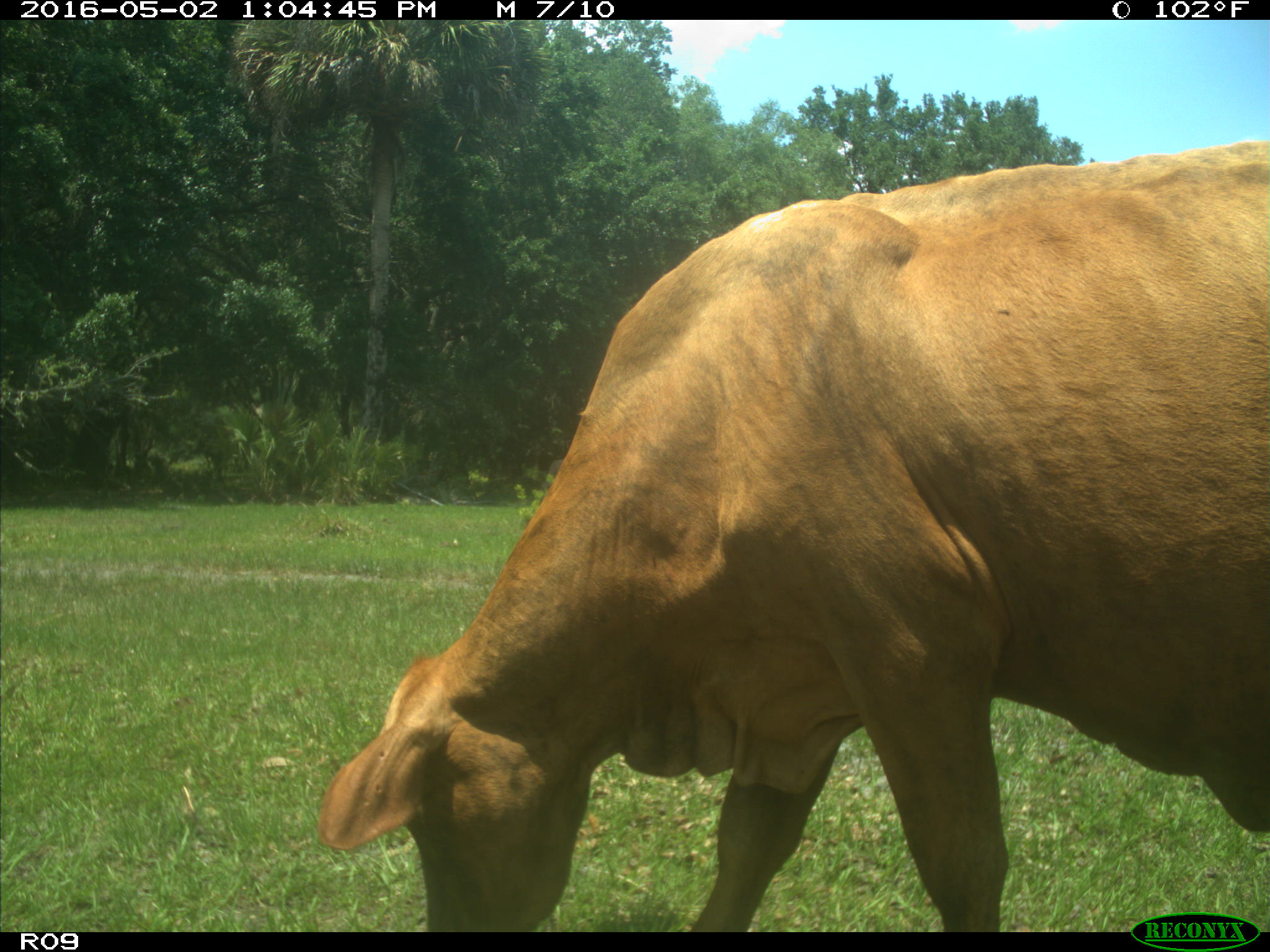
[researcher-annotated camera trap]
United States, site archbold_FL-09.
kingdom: Animalia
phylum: Chordata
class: Mammalia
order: Artiodactyla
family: Bovidae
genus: Bos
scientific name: Bos taurus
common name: domestic cow